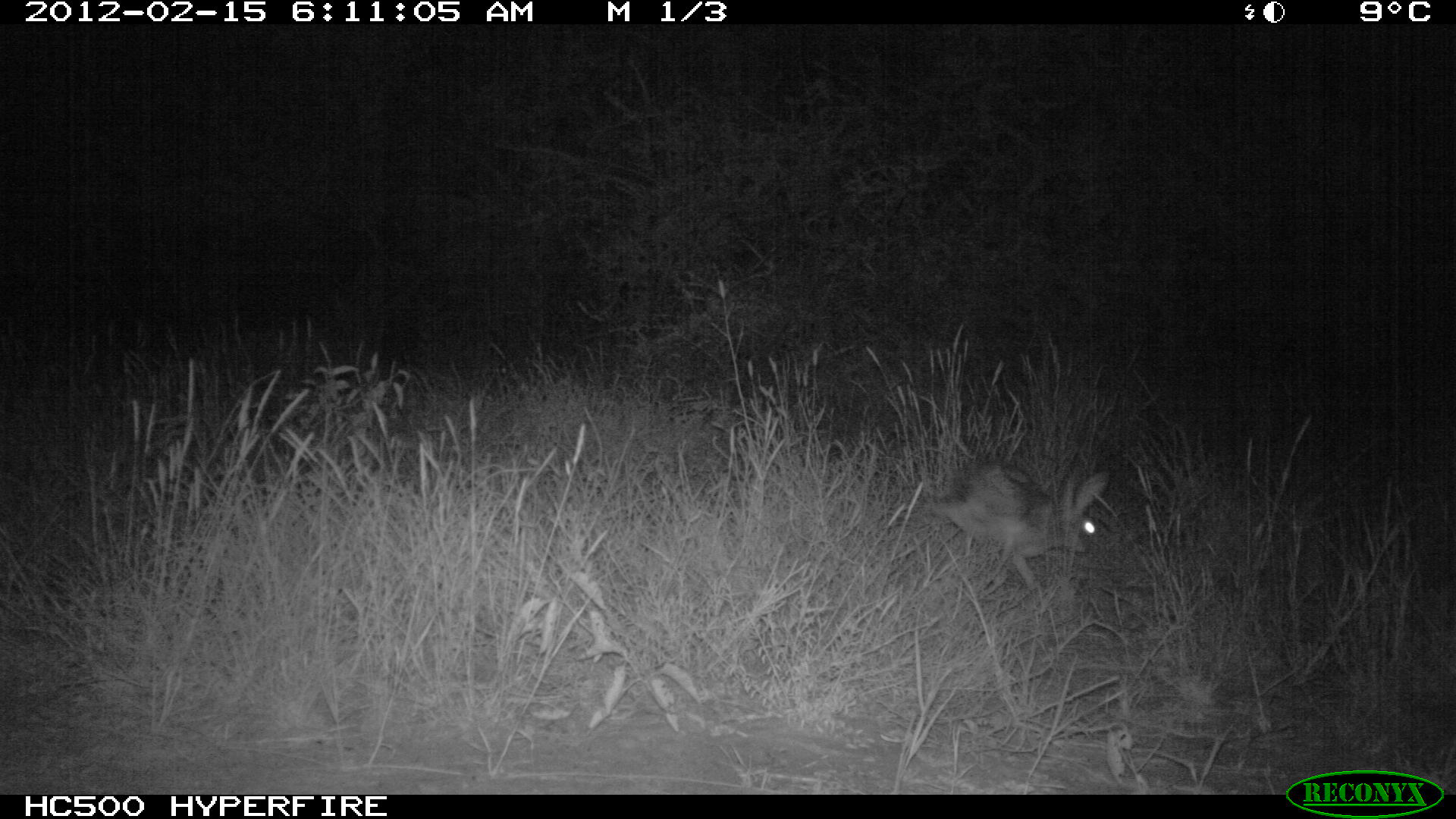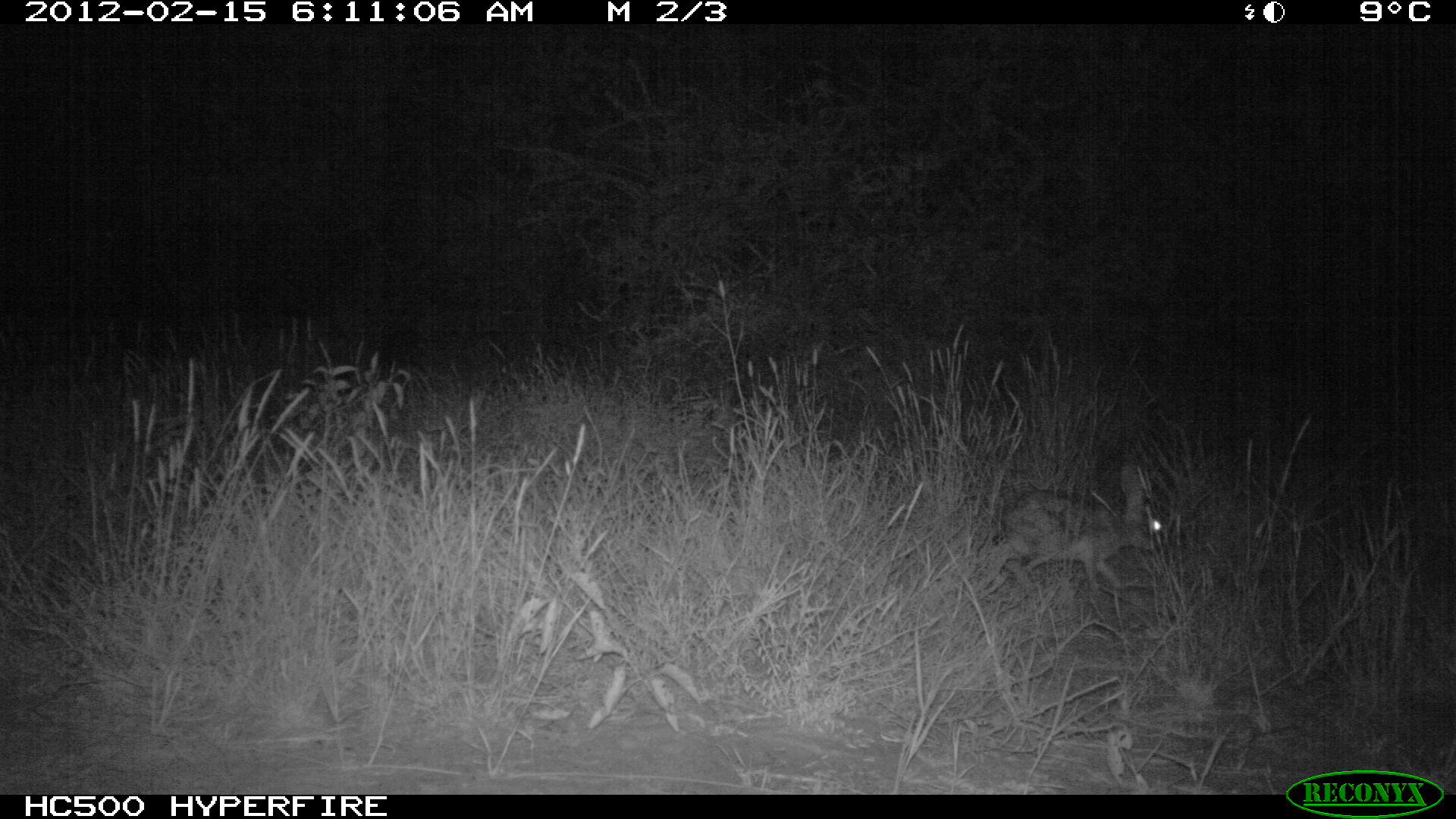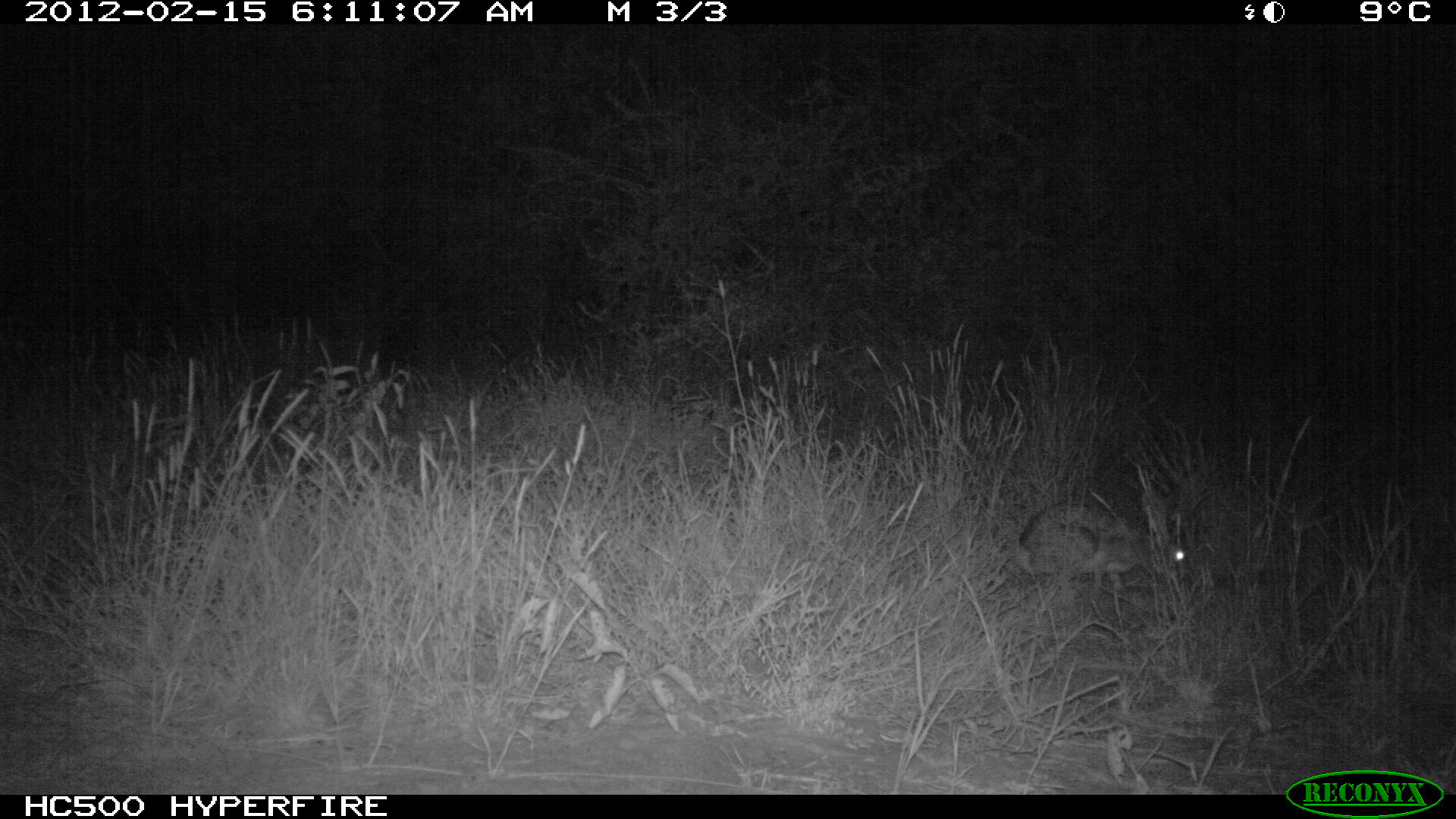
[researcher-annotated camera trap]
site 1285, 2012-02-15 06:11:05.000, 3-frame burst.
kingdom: Animalia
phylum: Chordata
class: Mammalia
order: Lagomorpha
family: Leporidae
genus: Lepus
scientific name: Lepus saxatilis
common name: scrub hare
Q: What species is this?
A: Lepus saxatilis (scrub hare).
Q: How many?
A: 1.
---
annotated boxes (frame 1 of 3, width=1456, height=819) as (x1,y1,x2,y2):
lepus saxatilis: (928,457,1110,594)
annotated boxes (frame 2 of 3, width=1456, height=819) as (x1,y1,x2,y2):
lepus saxatilis: (967,462,1163,597)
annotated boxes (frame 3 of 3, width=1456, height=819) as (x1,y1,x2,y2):
lepus saxatilis: (1015,495,1188,601)